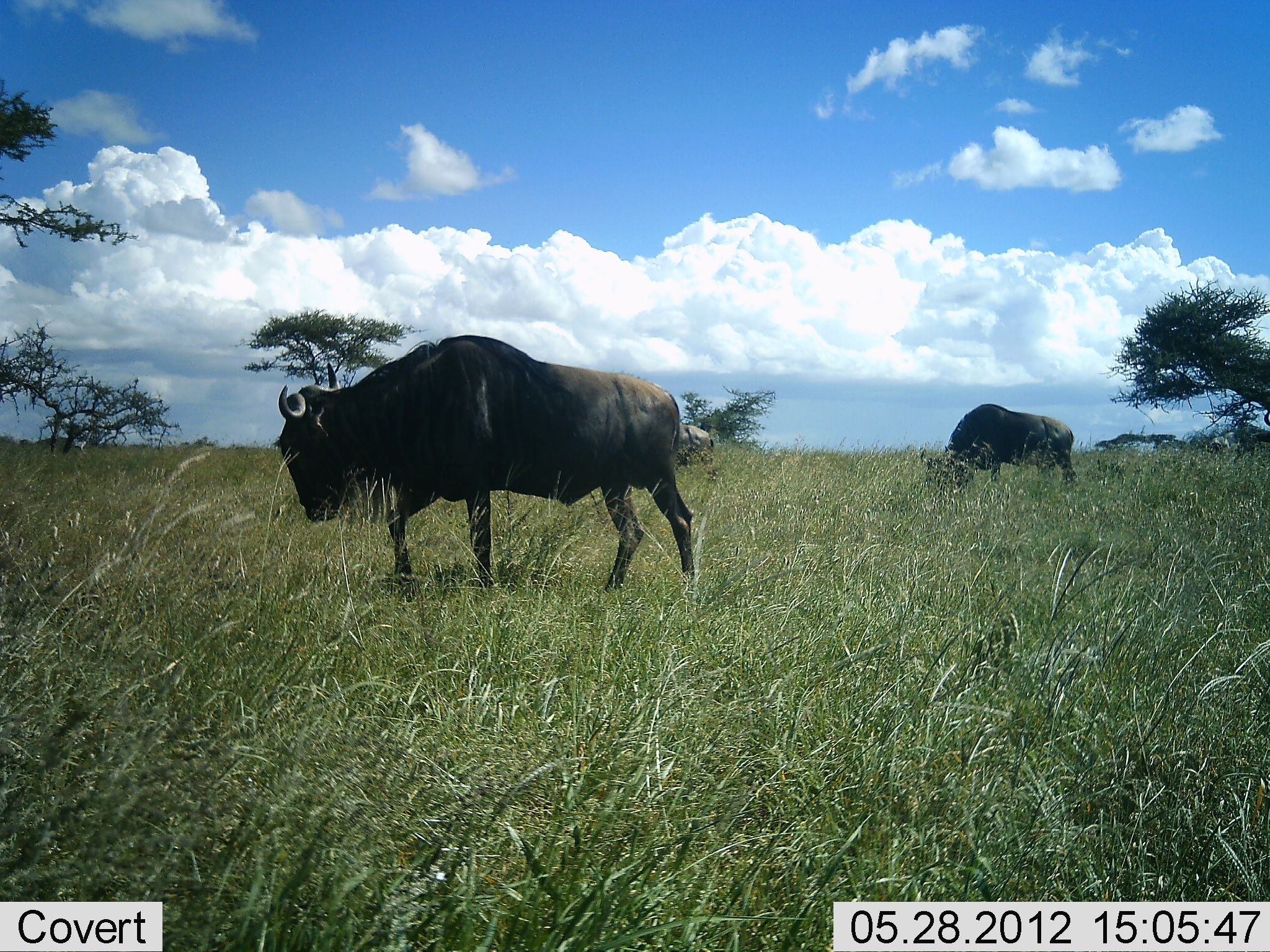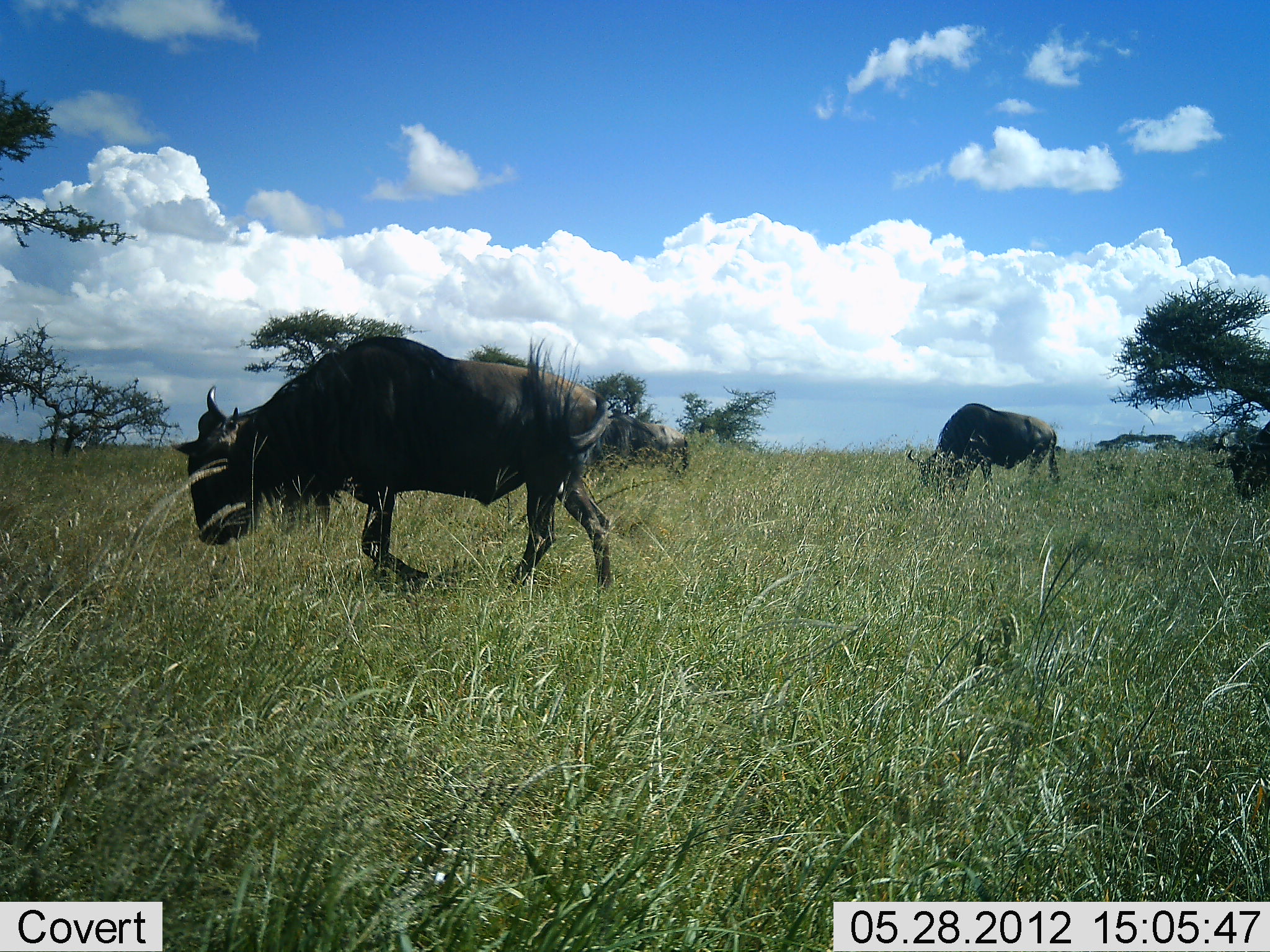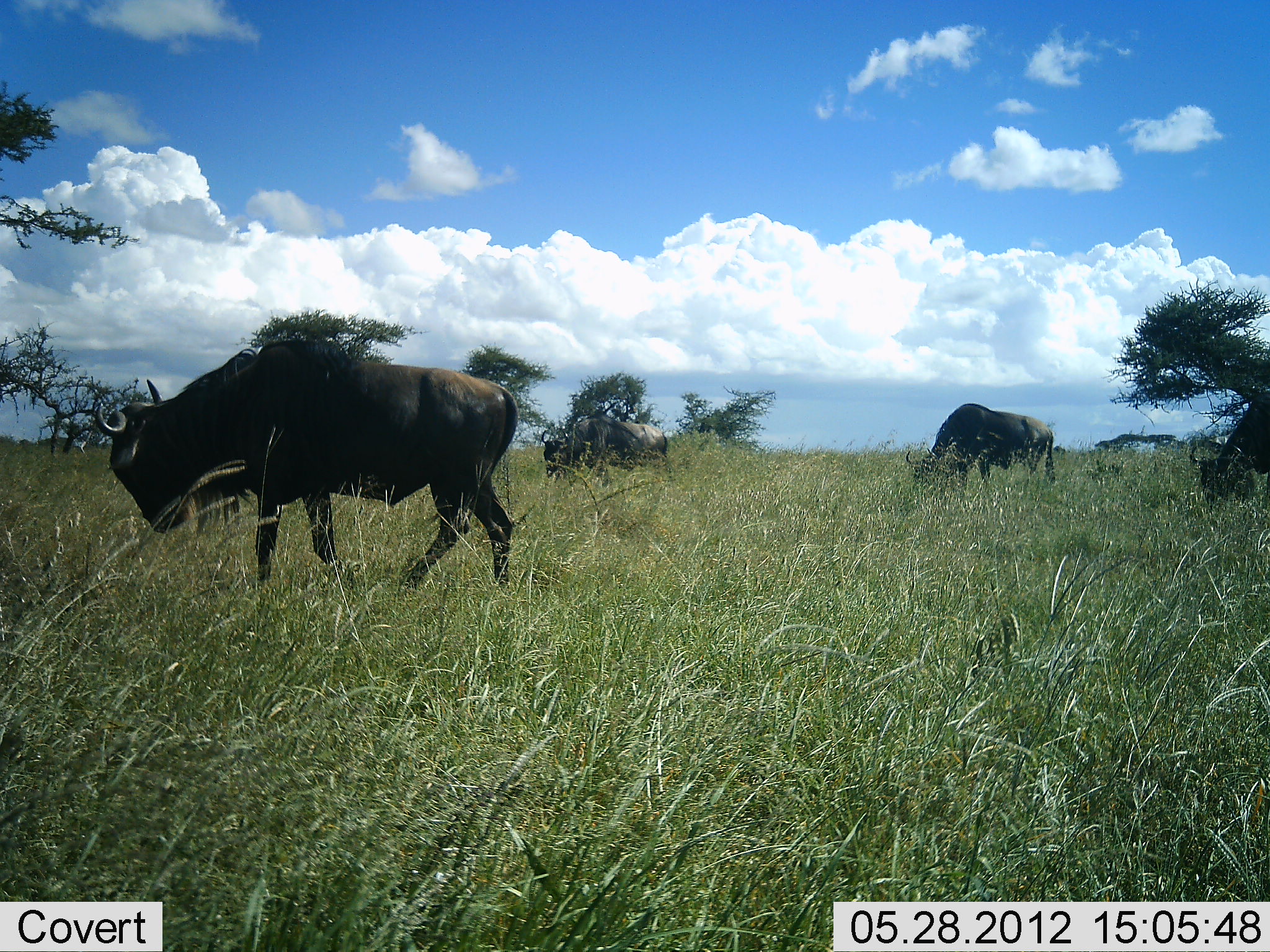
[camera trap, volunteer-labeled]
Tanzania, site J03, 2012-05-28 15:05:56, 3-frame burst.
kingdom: Animalia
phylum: Chordata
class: Mammalia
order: Artiodactyla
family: Bovidae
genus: Connochaetes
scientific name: Connochaetes taurinus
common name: blue wildebeest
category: wildebeest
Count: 4.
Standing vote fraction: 0%.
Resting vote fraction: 0%.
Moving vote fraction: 90%.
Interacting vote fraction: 0%.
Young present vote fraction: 0%.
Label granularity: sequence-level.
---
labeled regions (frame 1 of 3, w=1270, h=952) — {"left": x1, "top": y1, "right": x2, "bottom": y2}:
animal: {"left": 276, "top": 335, "right": 695, "bottom": 592}; {"left": 921, "top": 404, "right": 1077, "bottom": 492}; {"left": 675, "top": 424, "right": 714, "bottom": 467}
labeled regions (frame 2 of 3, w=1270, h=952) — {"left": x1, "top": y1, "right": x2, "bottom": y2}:
animal: {"left": 173, "top": 336, "right": 612, "bottom": 606}; {"left": 909, "top": 403, "right": 1060, "bottom": 492}; {"left": 601, "top": 411, "right": 689, "bottom": 472}; {"left": 1213, "top": 420, "right": 1270, "bottom": 499}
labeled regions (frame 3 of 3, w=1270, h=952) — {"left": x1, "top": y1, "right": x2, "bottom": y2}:
animal: {"left": 94, "top": 339, "right": 517, "bottom": 597}; {"left": 906, "top": 403, "right": 1056, "bottom": 496}; {"left": 540, "top": 412, "right": 667, "bottom": 480}; {"left": 1190, "top": 392, "right": 1270, "bottom": 499}